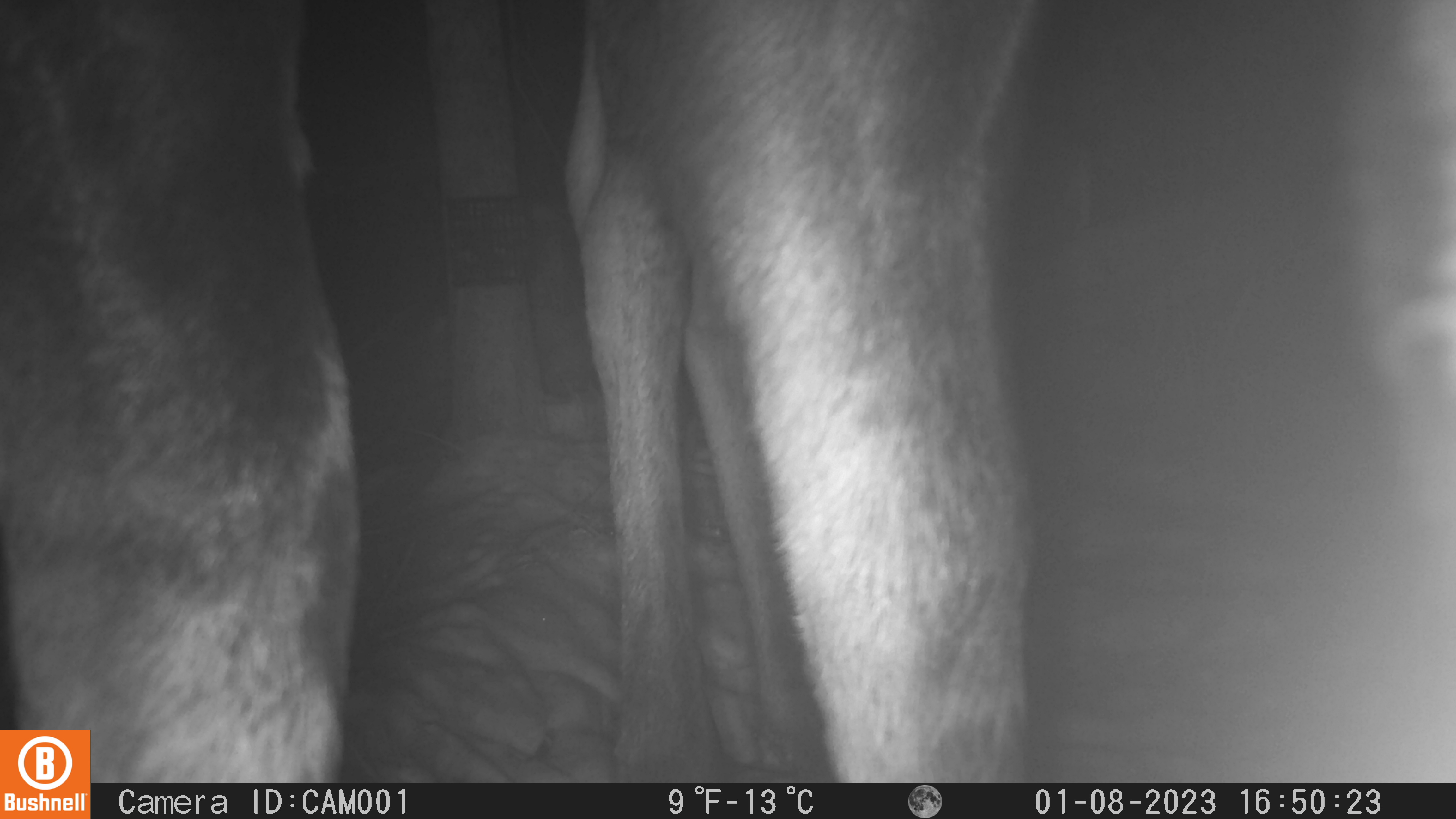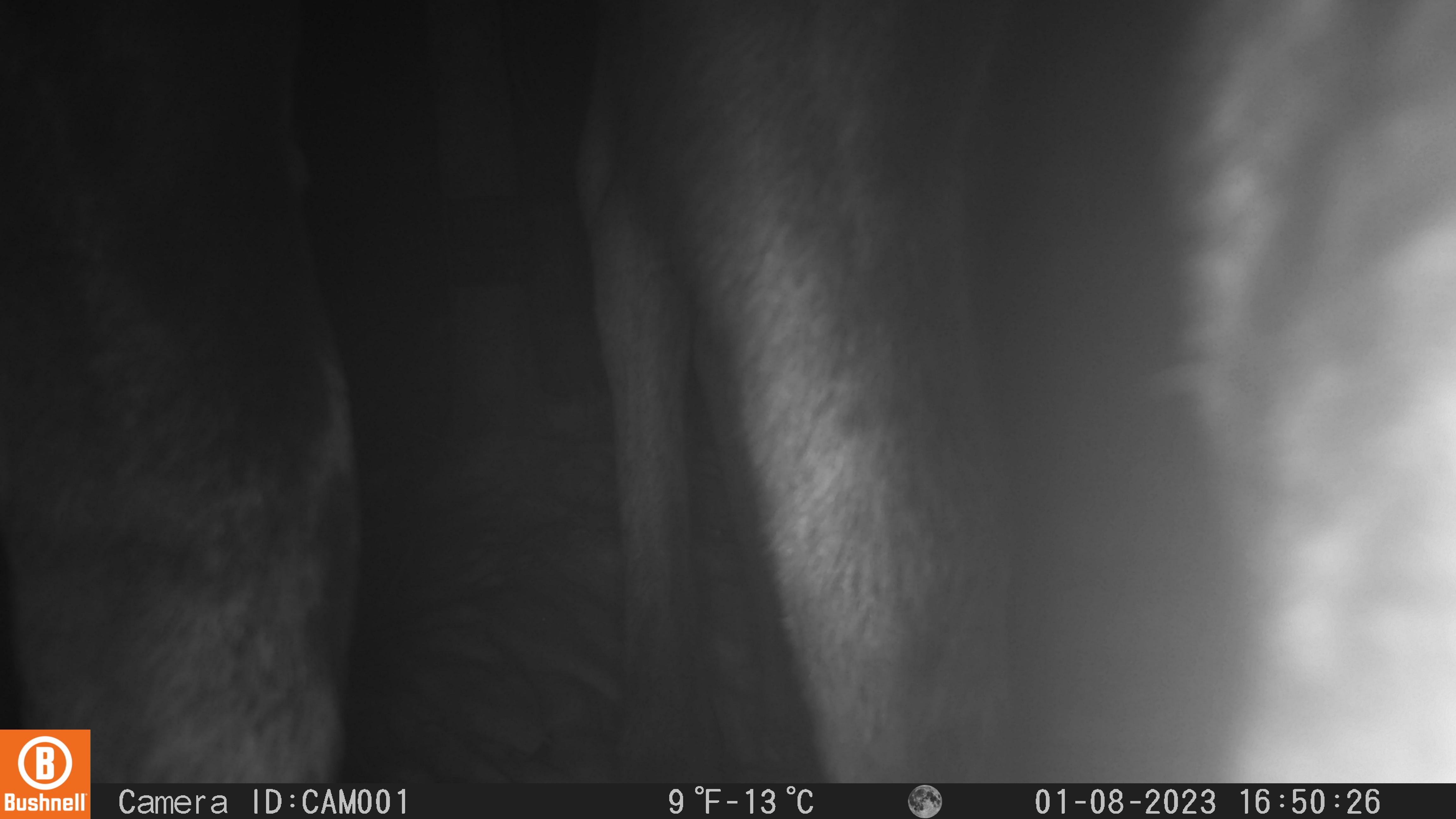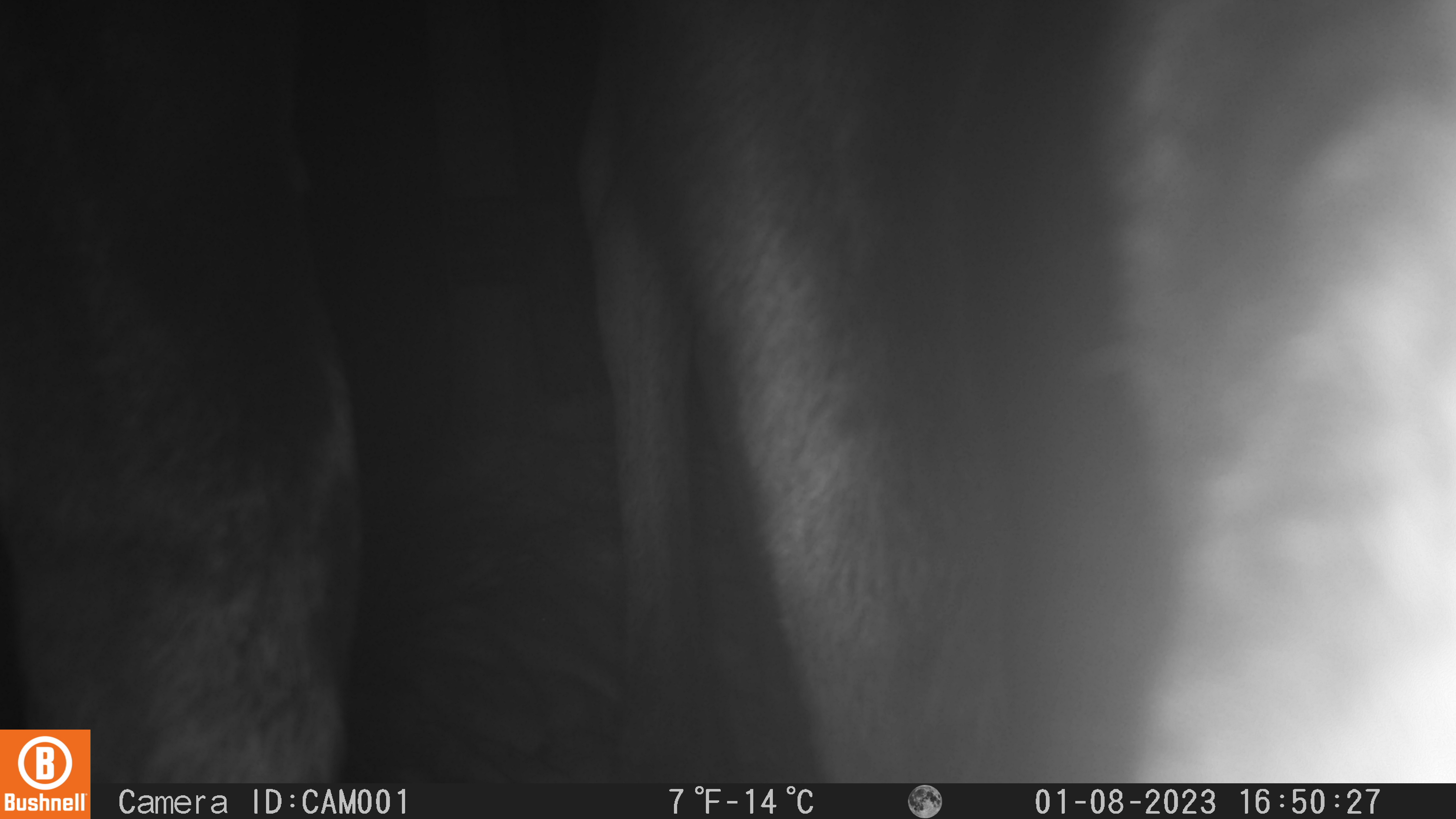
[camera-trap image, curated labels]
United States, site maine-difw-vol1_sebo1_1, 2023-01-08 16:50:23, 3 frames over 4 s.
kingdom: Animalia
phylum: Chordata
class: Mammalia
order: Artiodactyla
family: Cervidae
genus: Alces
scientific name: Alces alces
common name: moose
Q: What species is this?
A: Moose (Alces alces).